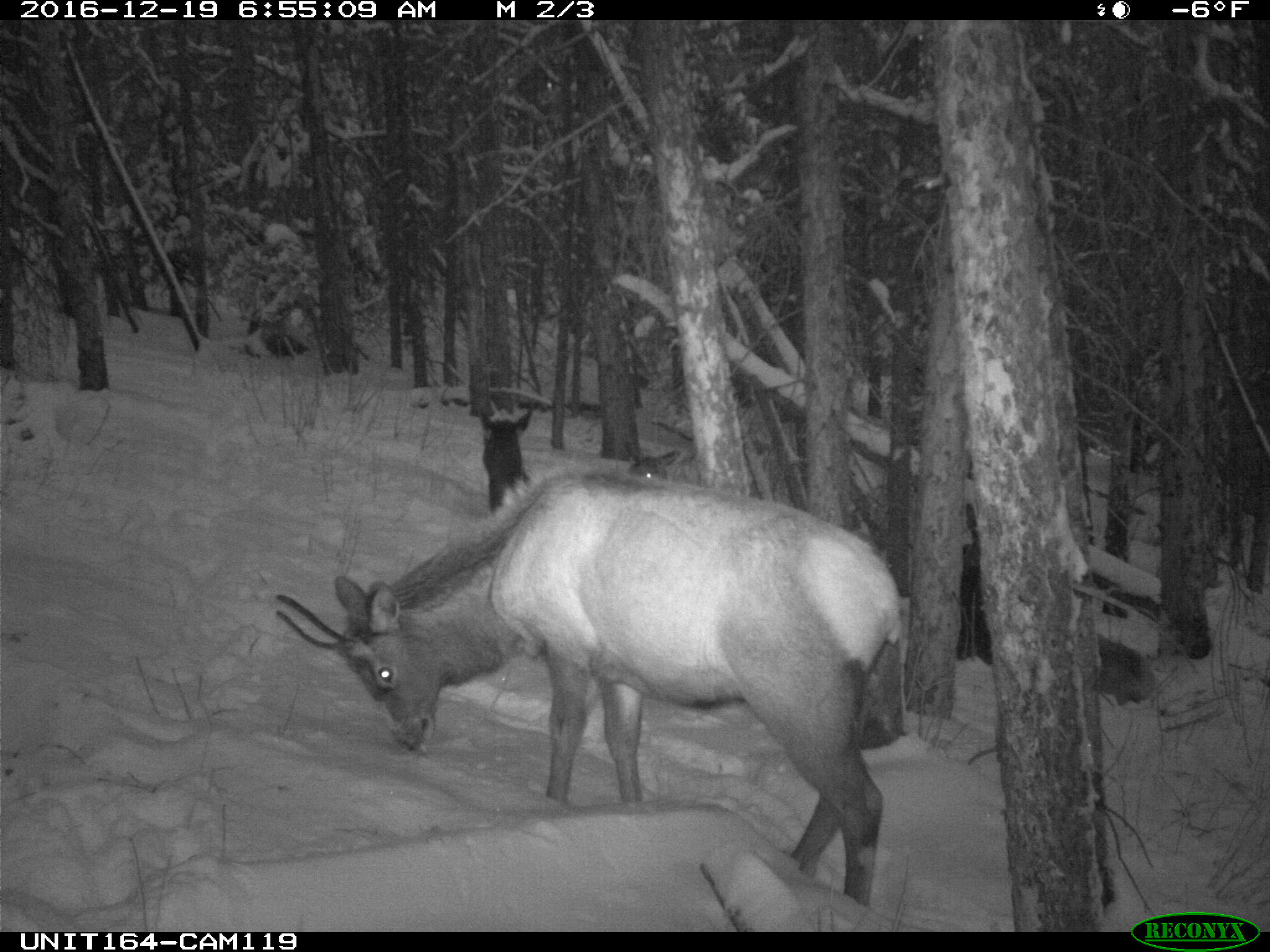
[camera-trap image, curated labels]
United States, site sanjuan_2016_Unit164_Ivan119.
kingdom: Animalia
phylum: Chordata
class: Mammalia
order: Artiodactyla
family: Cervidae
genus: Cervus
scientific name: Cervus elaphus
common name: red deer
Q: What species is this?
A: Cervus elaphus (red deer).